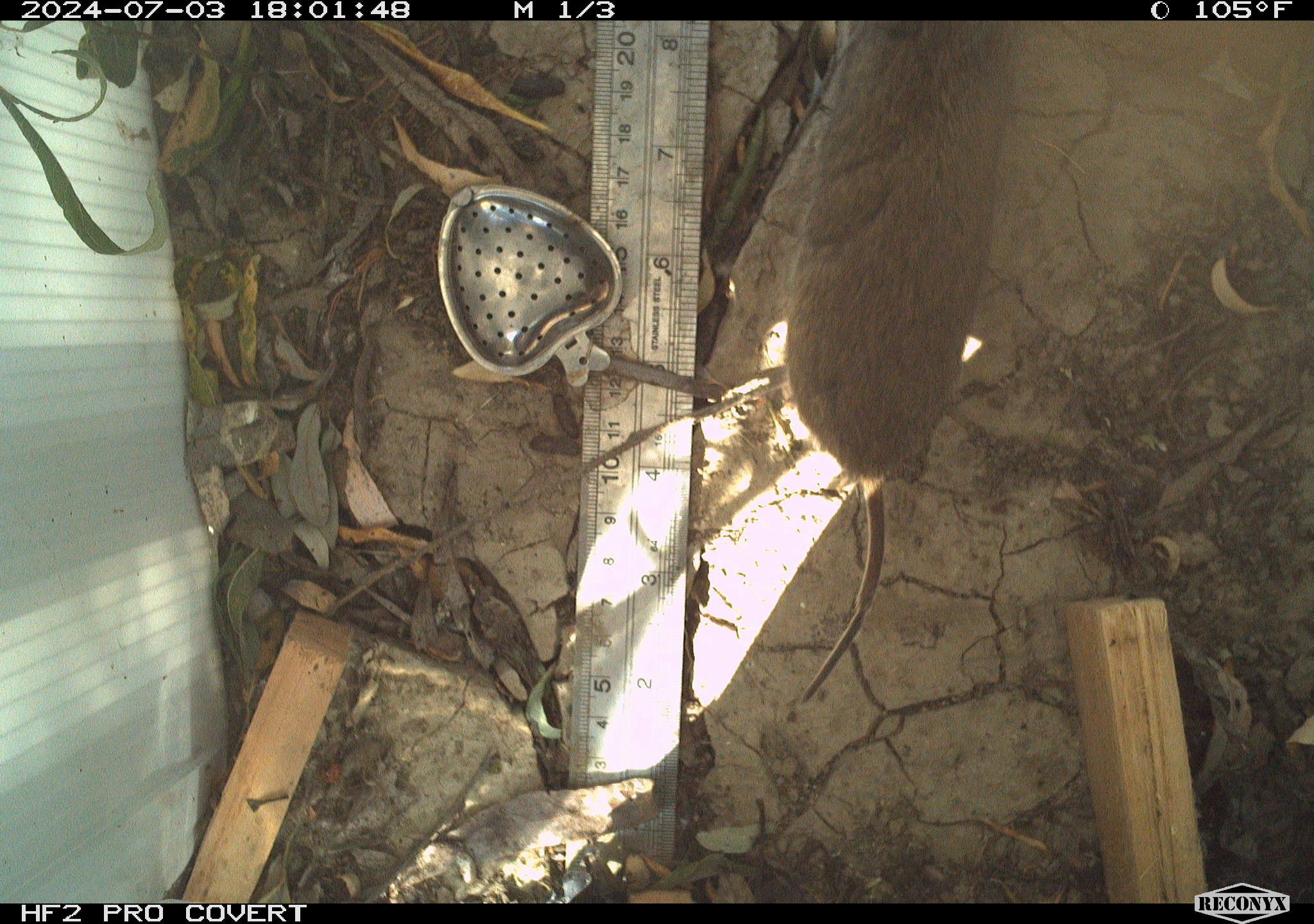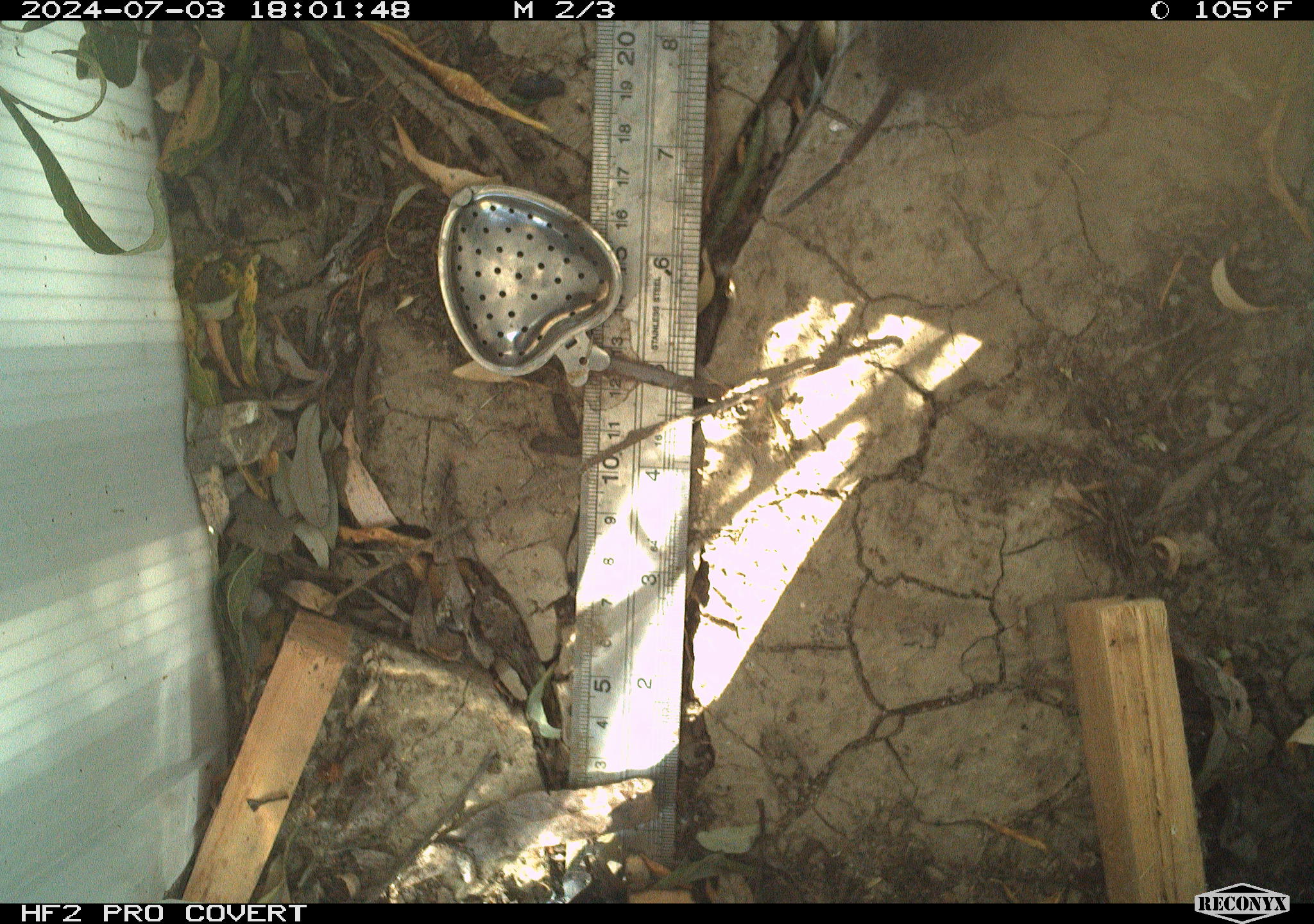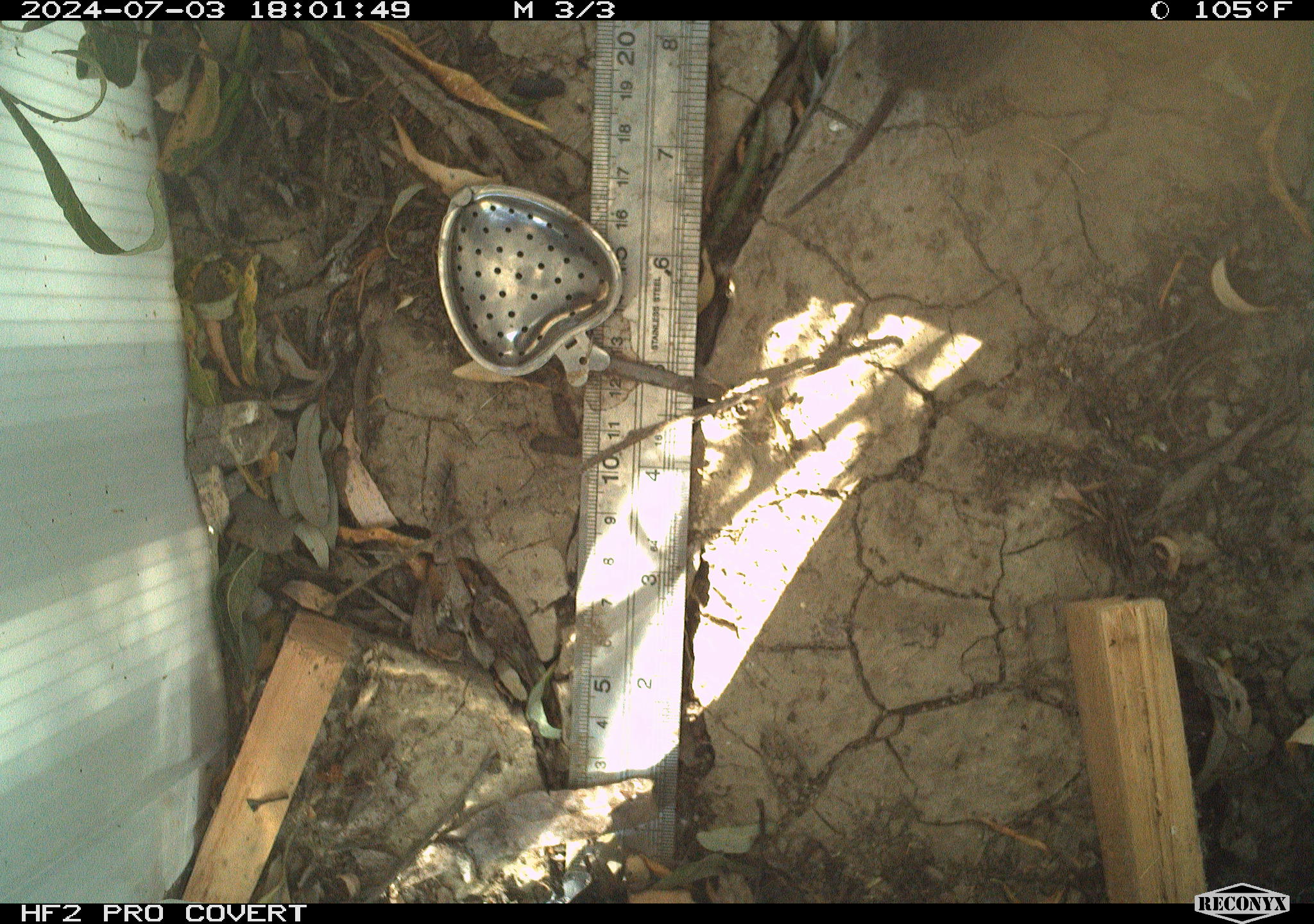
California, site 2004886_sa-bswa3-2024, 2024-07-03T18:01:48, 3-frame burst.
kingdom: Animalia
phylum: Chordata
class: Mammalia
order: Rodentia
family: Cricetidae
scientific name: Arvicolinae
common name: voles, lemmings, and muskrats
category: arvicolinae subfamily